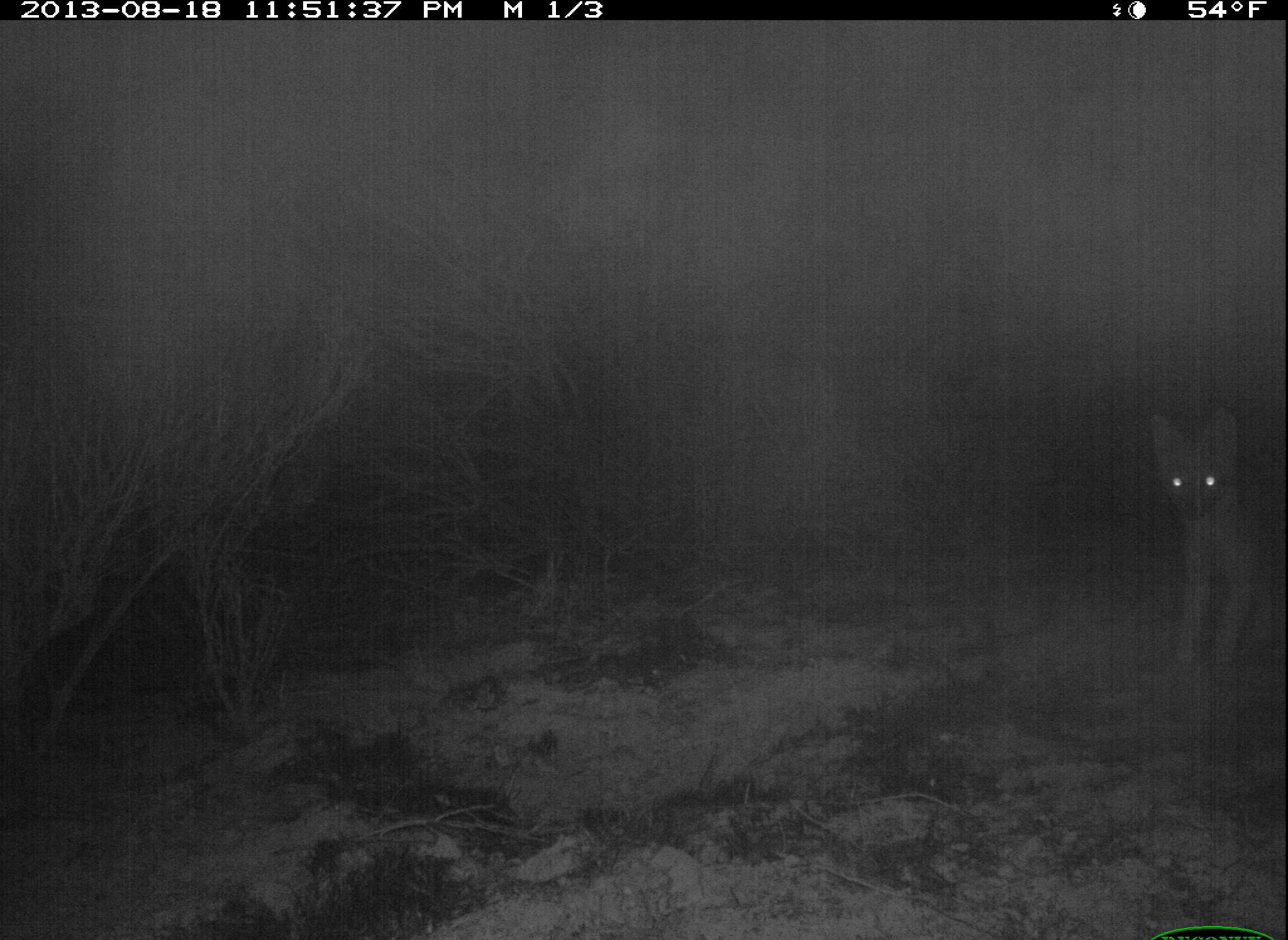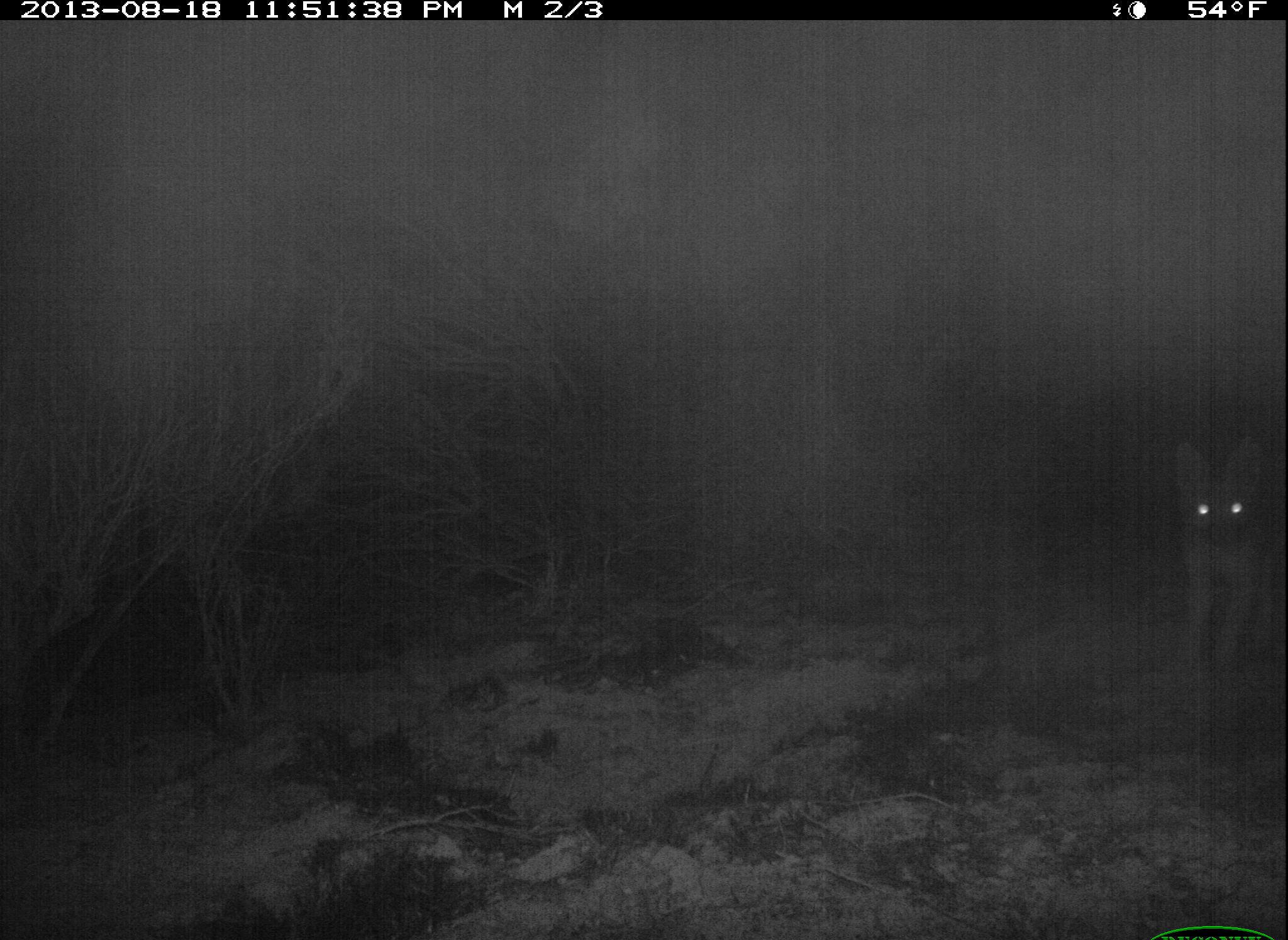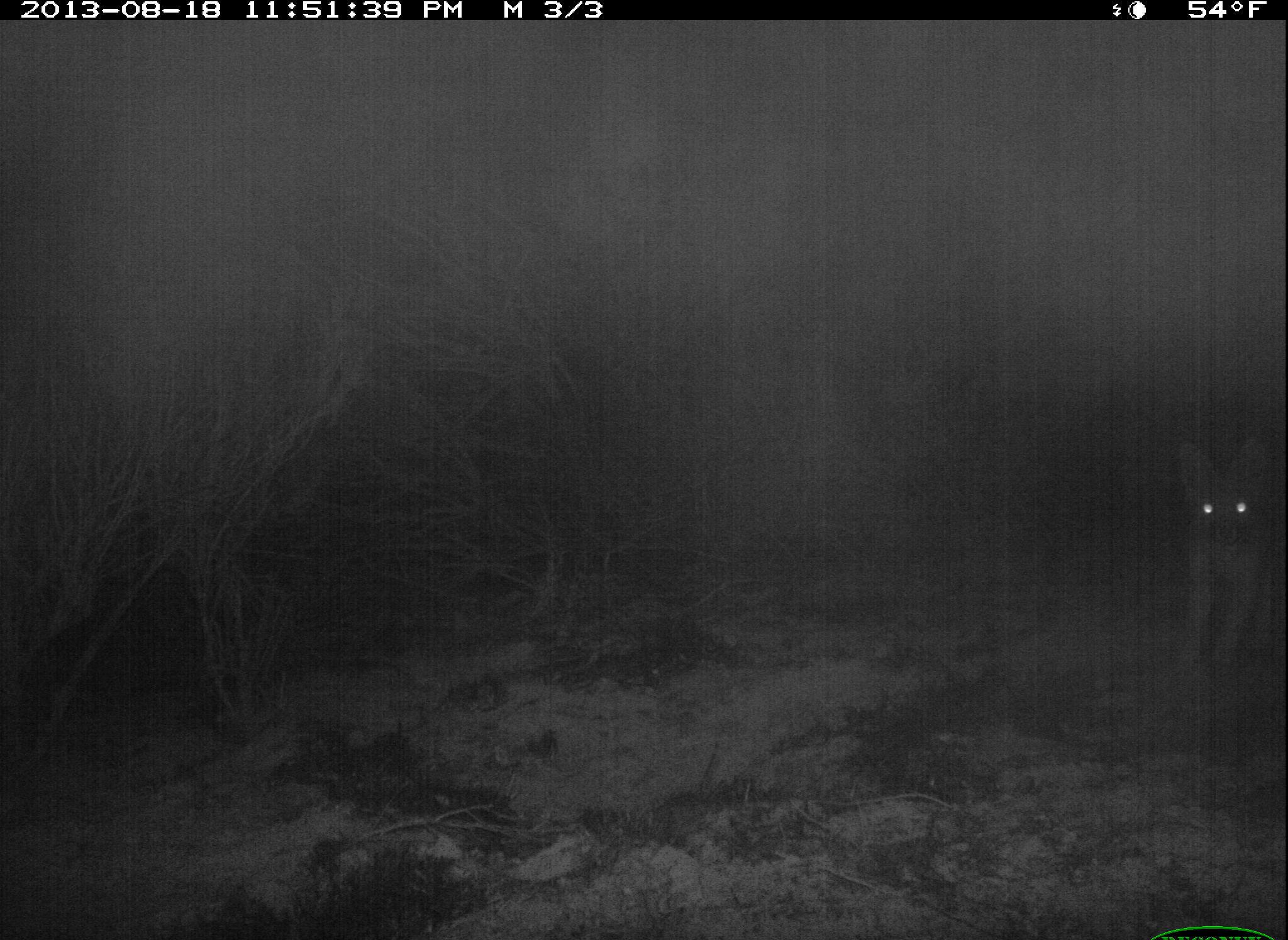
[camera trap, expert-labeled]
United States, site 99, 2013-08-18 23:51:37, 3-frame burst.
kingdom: Animalia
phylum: Chordata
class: Mammalia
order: Carnivora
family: Canidae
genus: Urocyon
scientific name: Urocyon cinereoargenteus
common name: gray fox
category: fox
Fox (gray fox) (Urocyon cinereoargenteus).